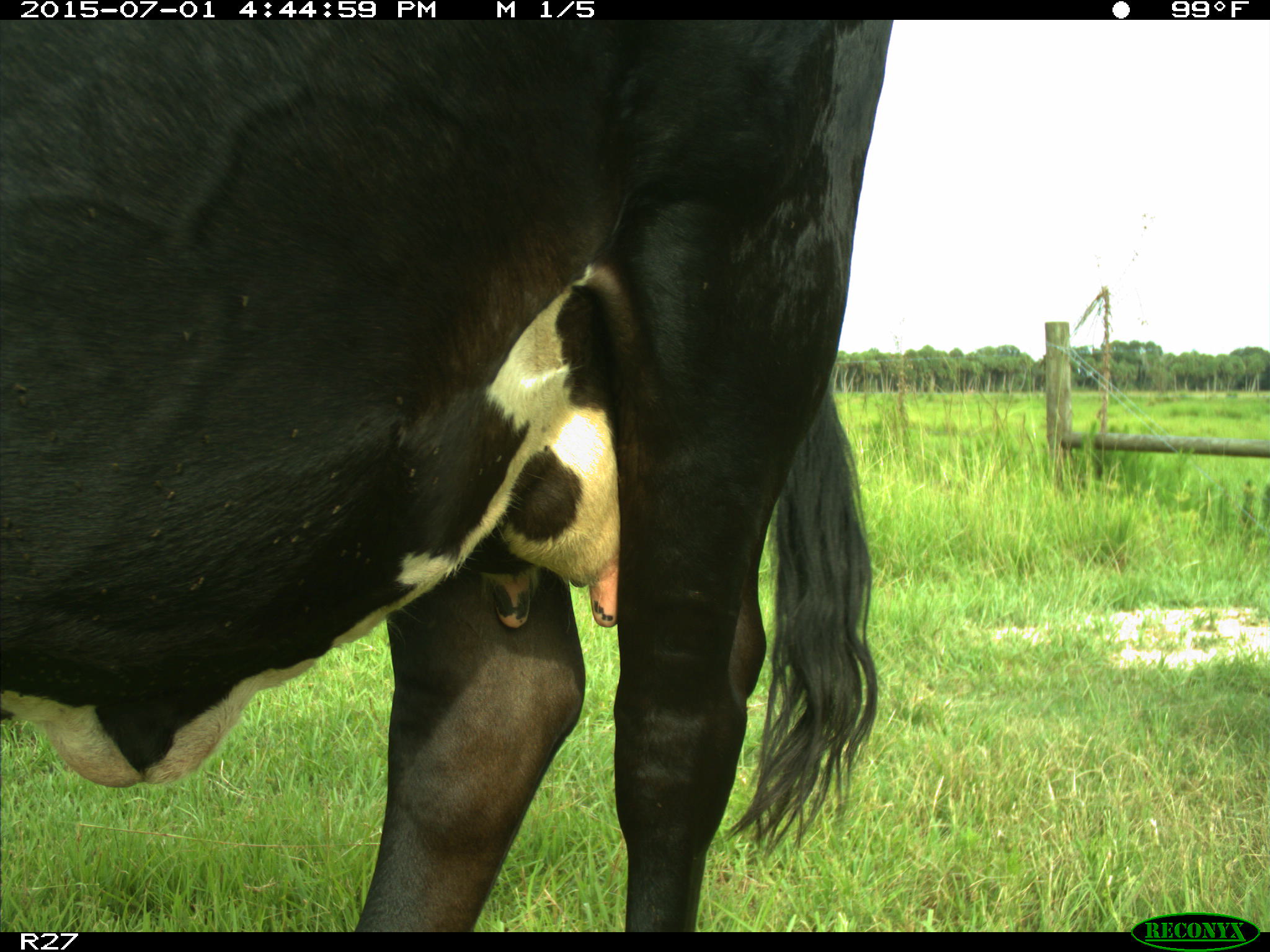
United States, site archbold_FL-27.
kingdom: Animalia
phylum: Chordata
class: Mammalia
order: Artiodactyla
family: Bovidae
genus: Bos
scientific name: Bos taurus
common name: domestic cow